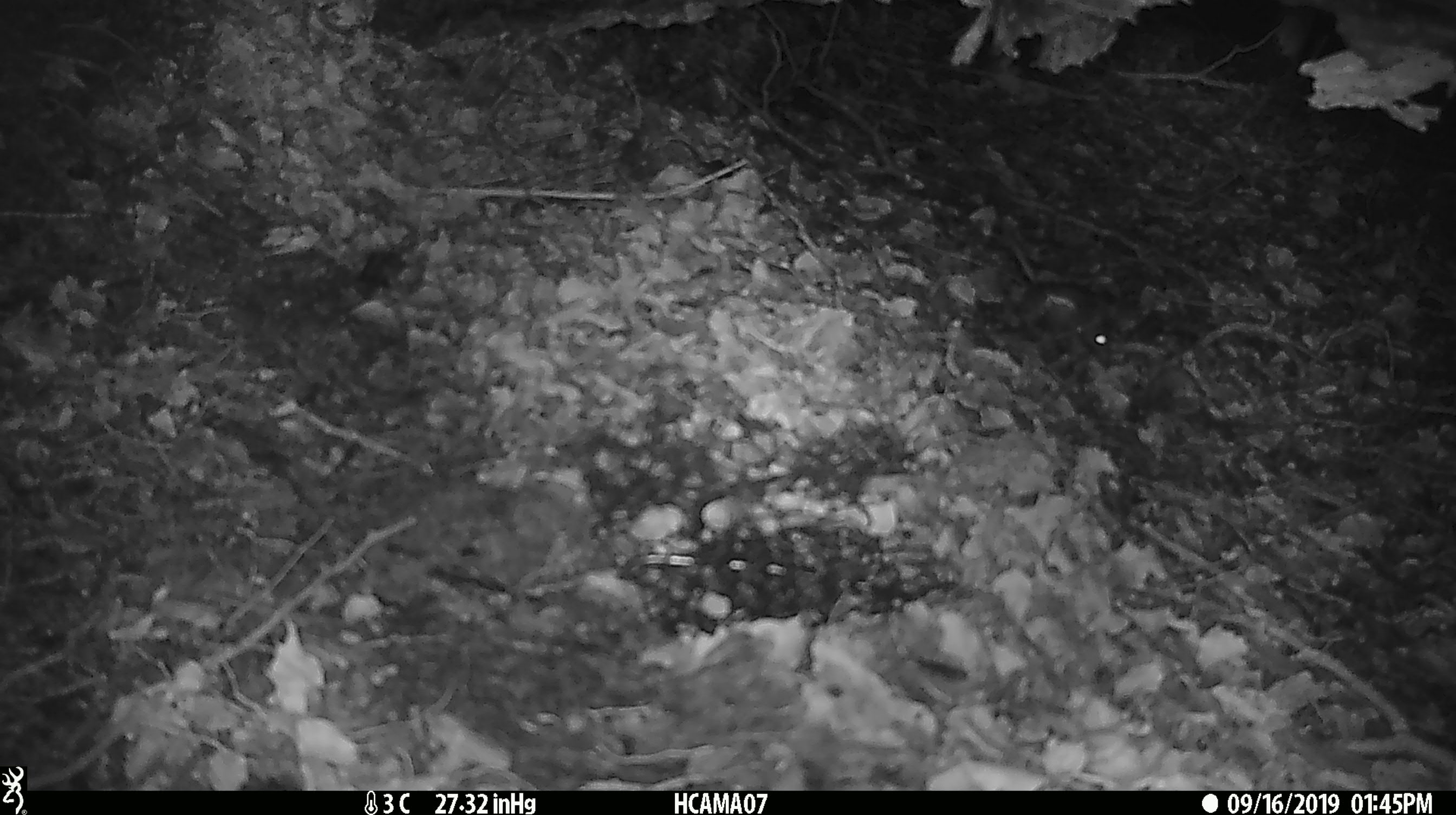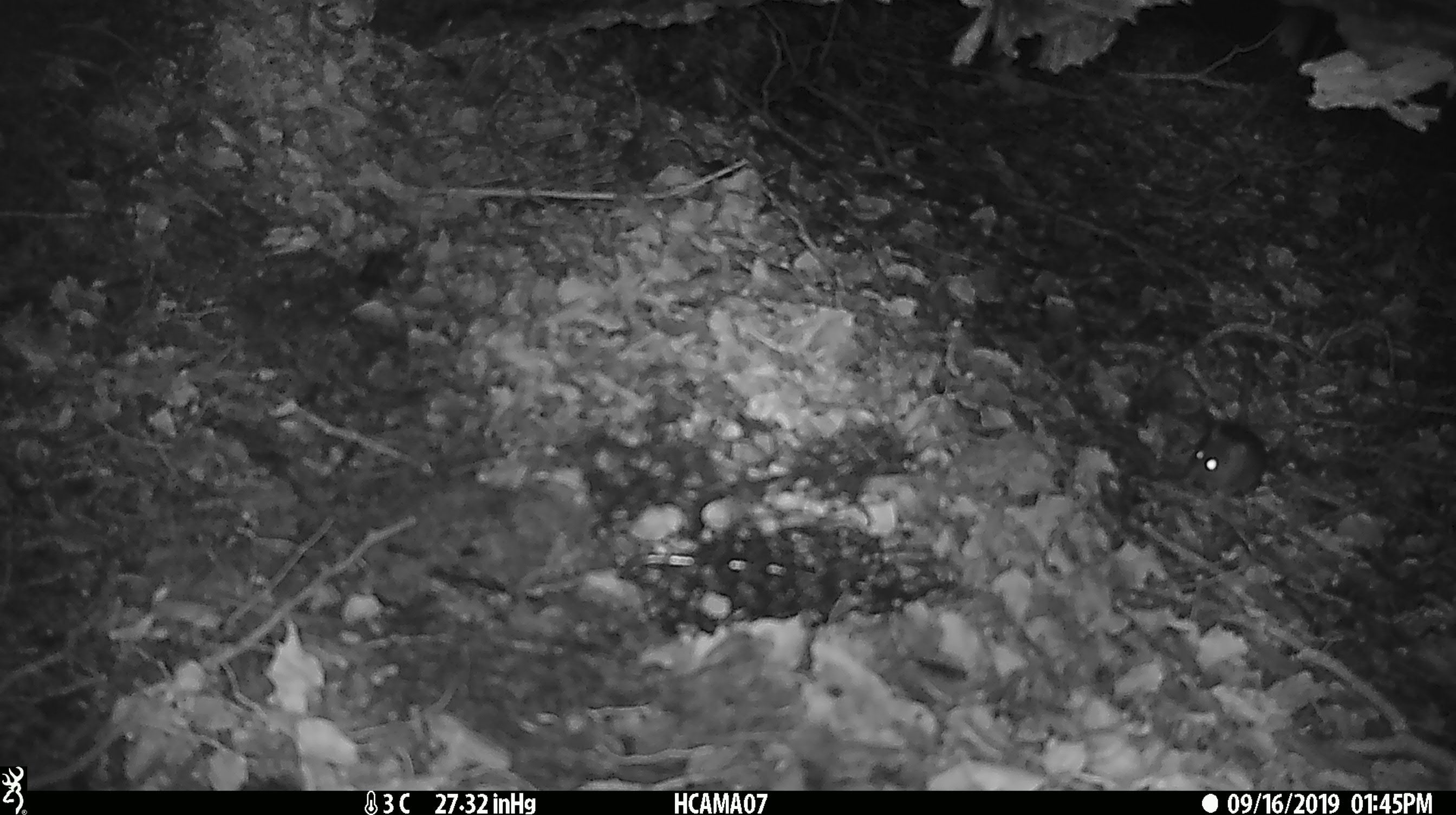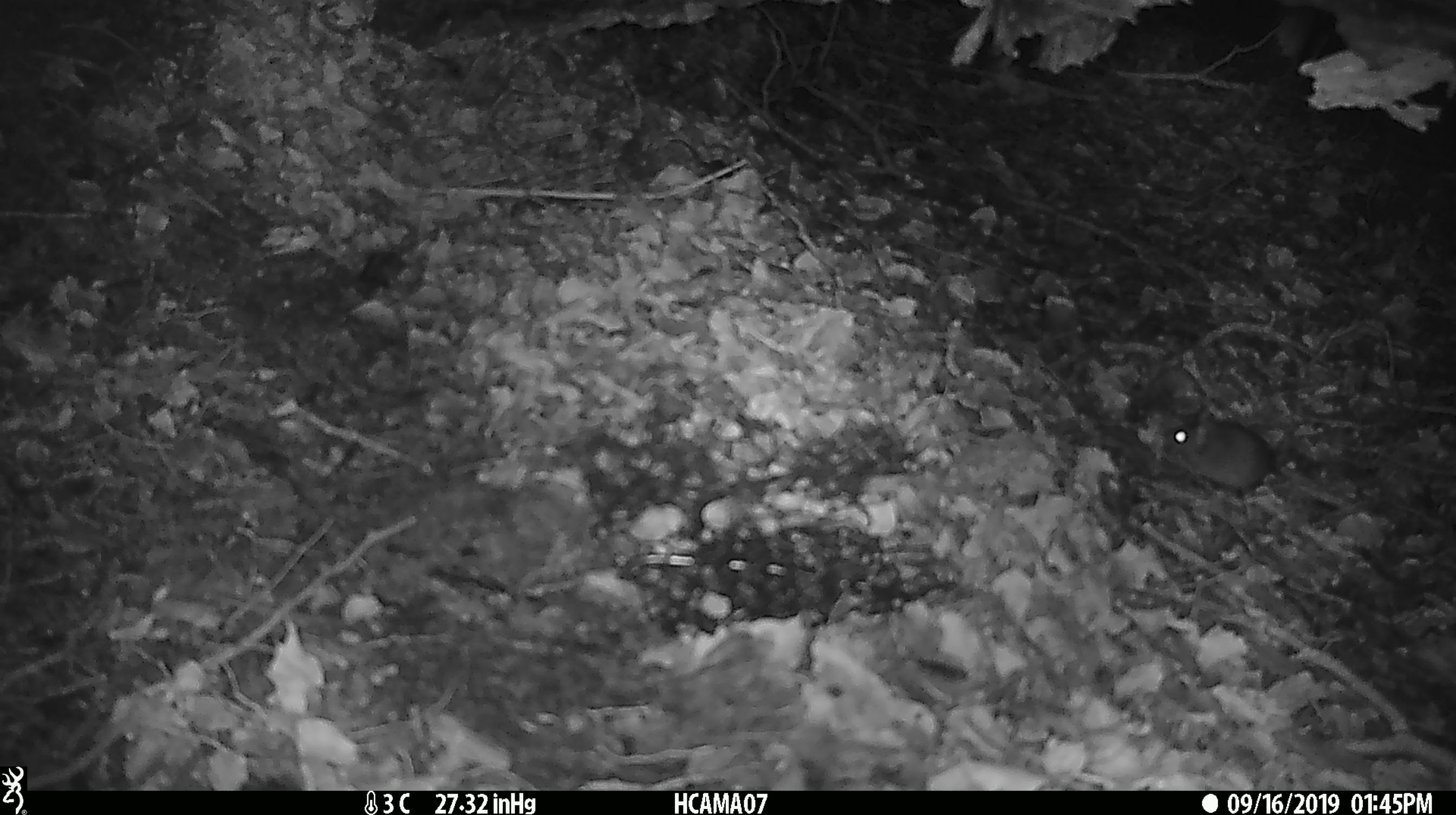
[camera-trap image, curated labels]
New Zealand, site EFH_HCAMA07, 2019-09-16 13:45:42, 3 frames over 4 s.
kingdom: Animalia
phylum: Chordata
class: Mammalia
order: Rodentia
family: Muridae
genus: Mus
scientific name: Mus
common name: mouse